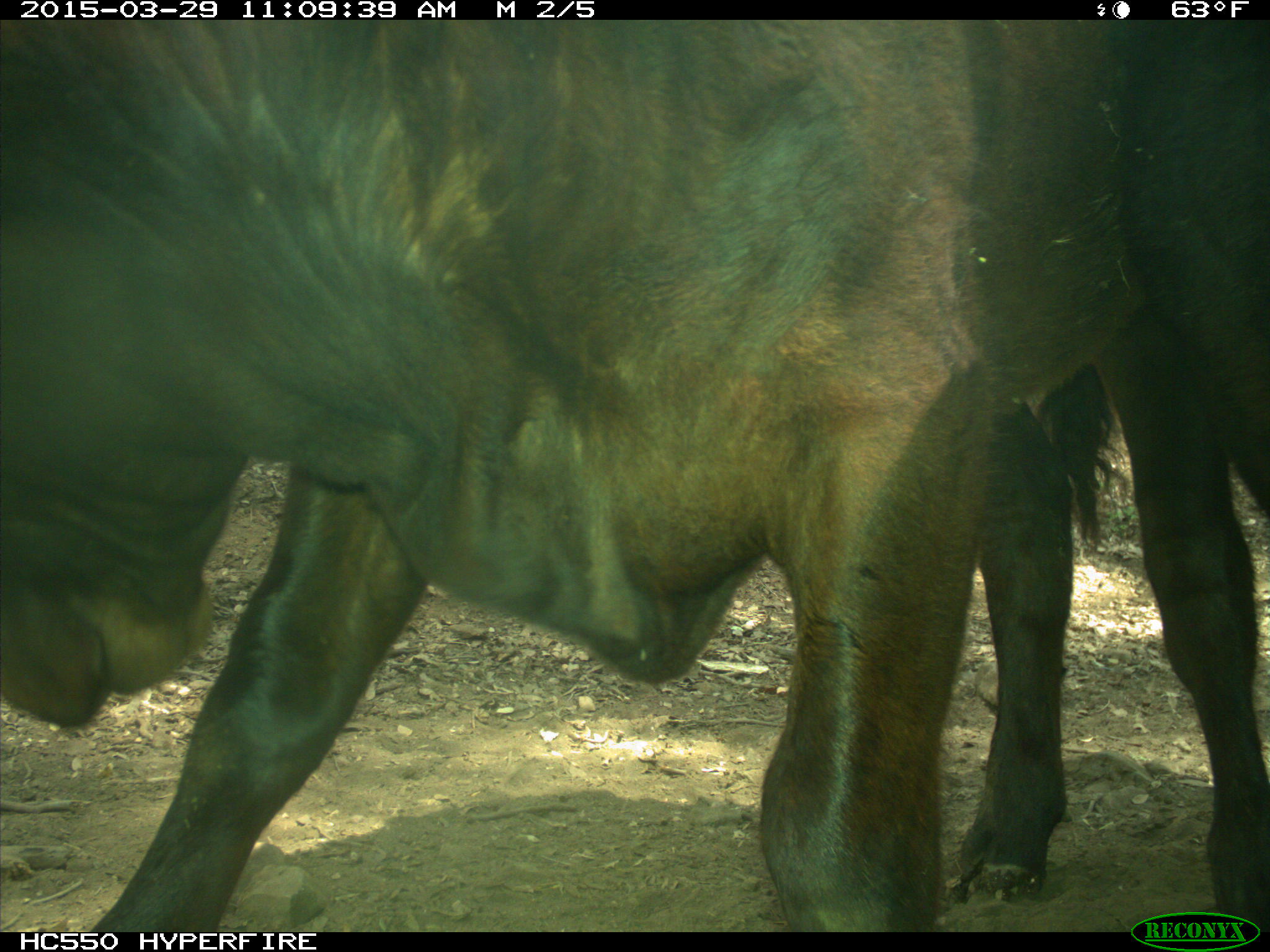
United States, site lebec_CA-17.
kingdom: Animalia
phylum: Chordata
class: Mammalia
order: Artiodactyla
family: Bovidae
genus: Bos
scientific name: Bos taurus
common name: domestic cow